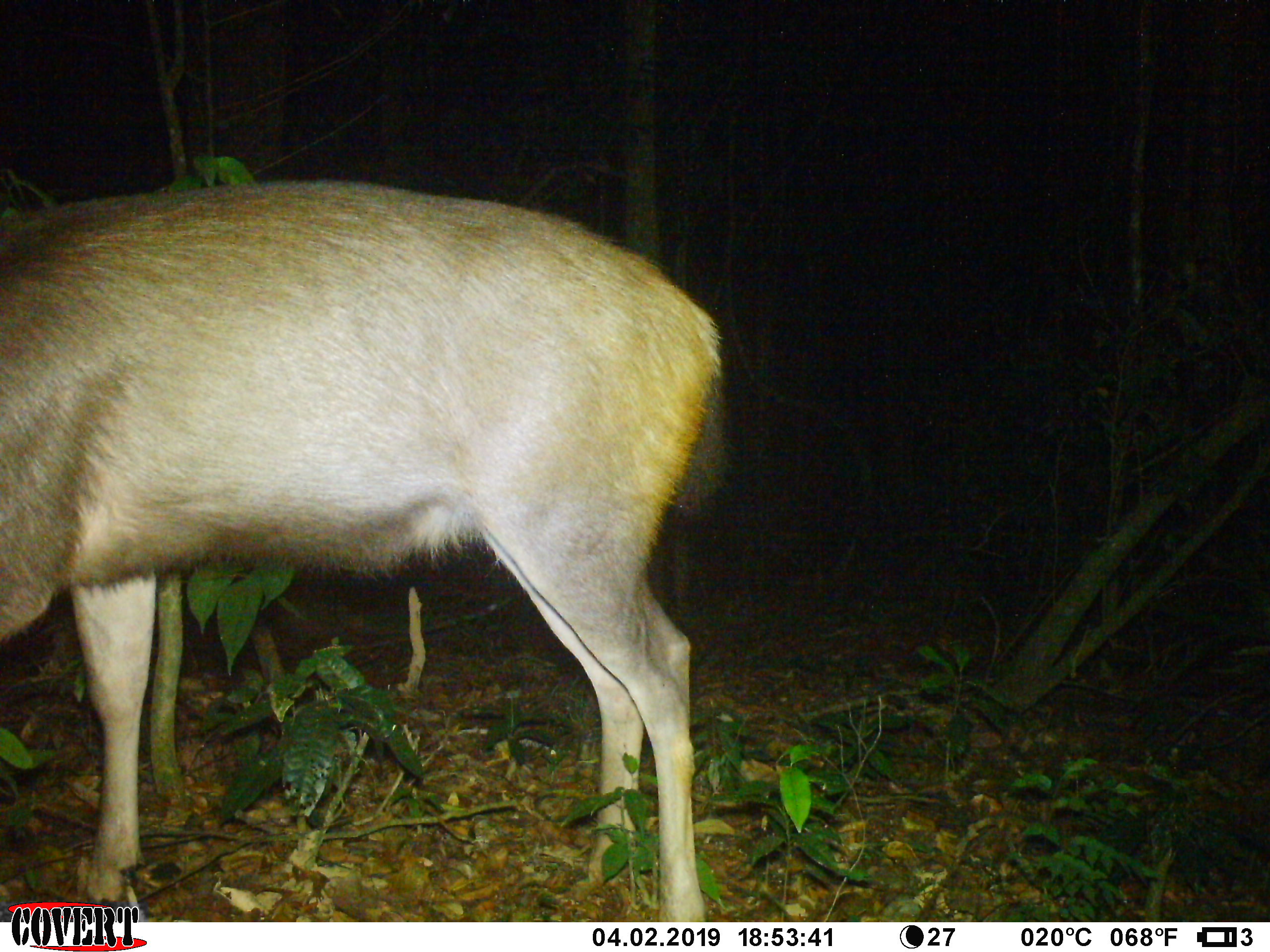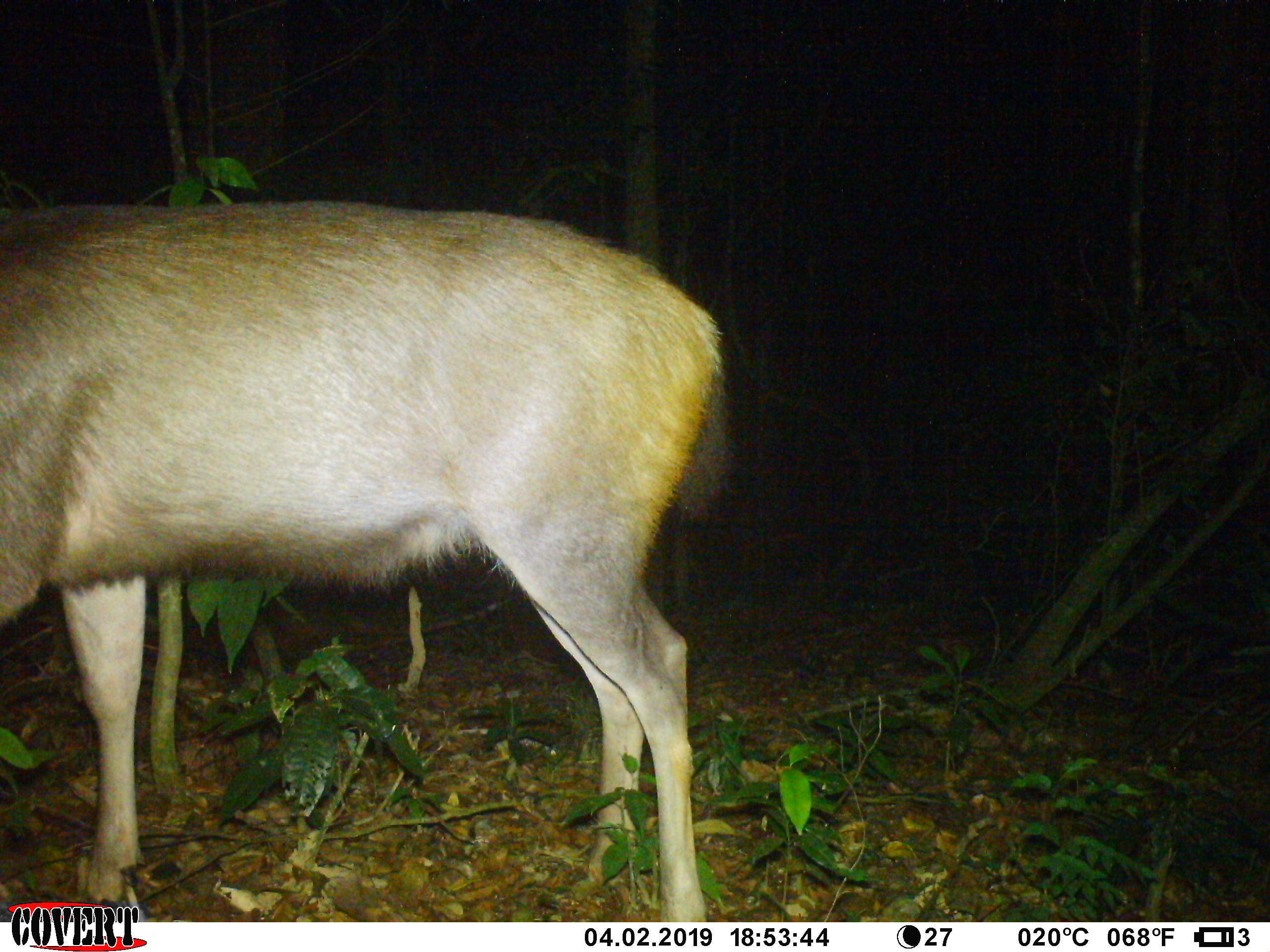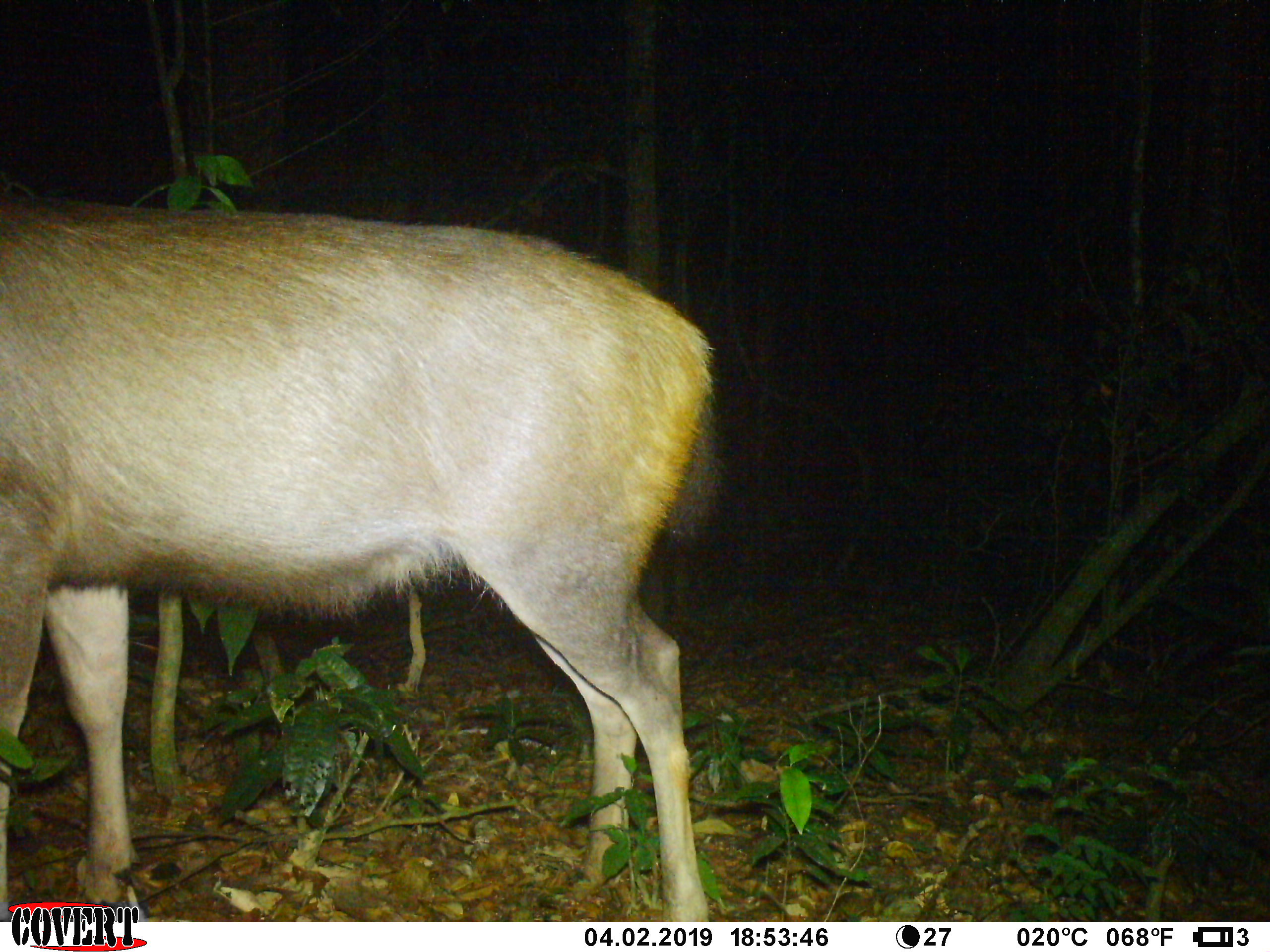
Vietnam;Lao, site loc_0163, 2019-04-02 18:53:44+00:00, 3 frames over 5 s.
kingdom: Animalia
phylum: Chordata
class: Mammalia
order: Artiodactyla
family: Cervidae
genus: Rusa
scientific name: Rusa unicolor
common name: sambar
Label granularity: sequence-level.